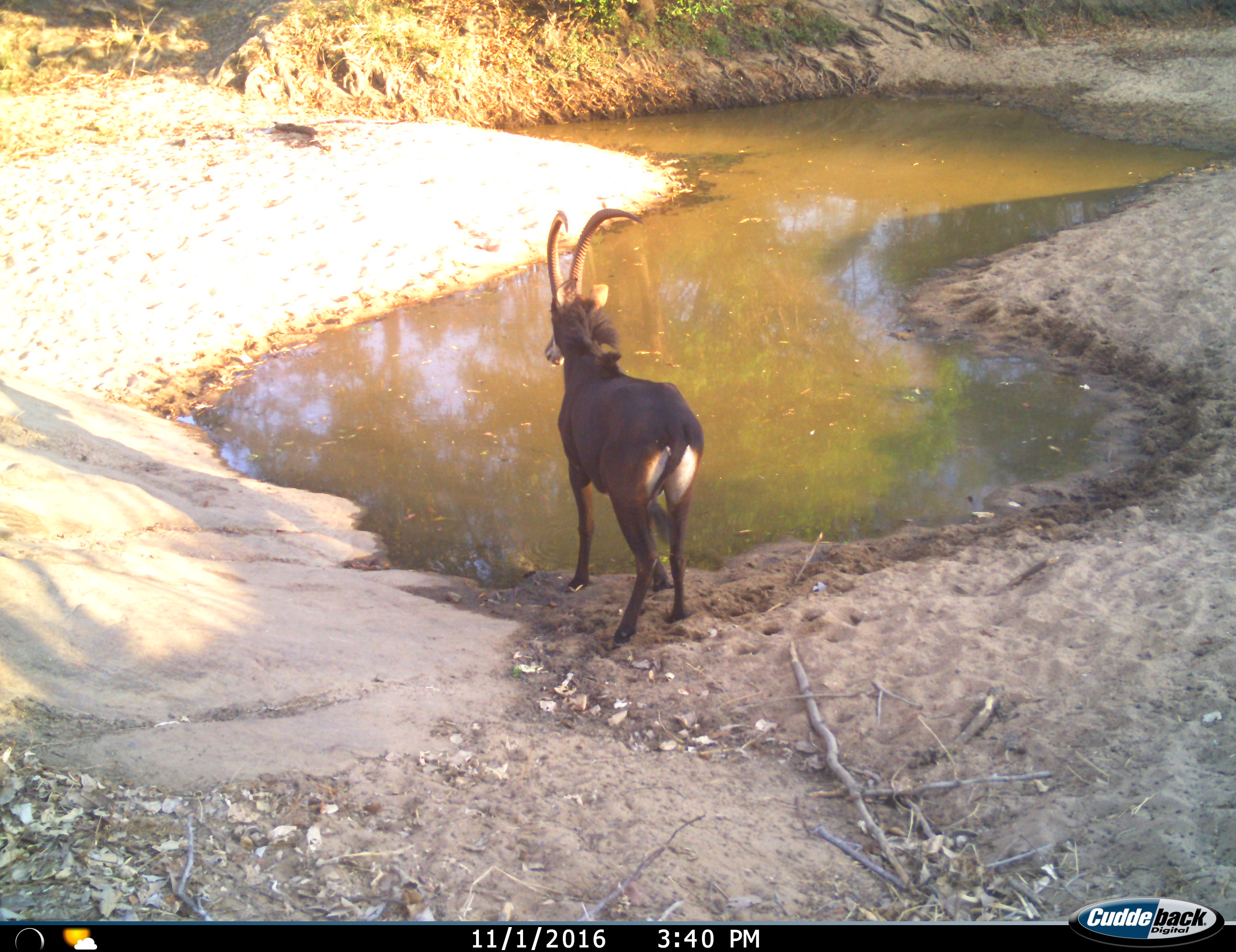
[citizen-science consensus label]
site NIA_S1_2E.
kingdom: Animalia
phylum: Chordata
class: Mammalia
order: Artiodactyla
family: Bovidae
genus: Hippotragus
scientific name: Hippotragus niger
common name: sable antelope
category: sable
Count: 1.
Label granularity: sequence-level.